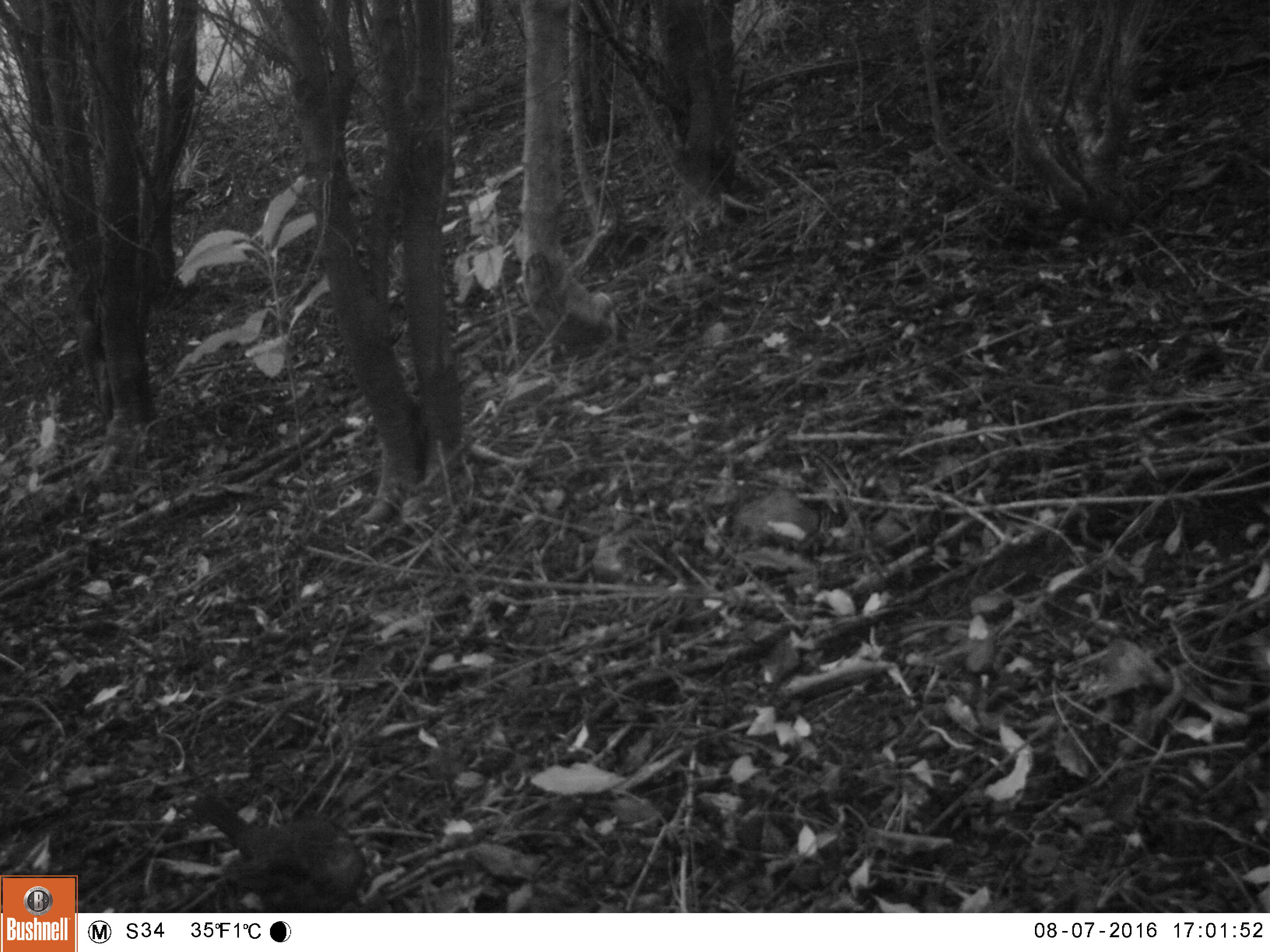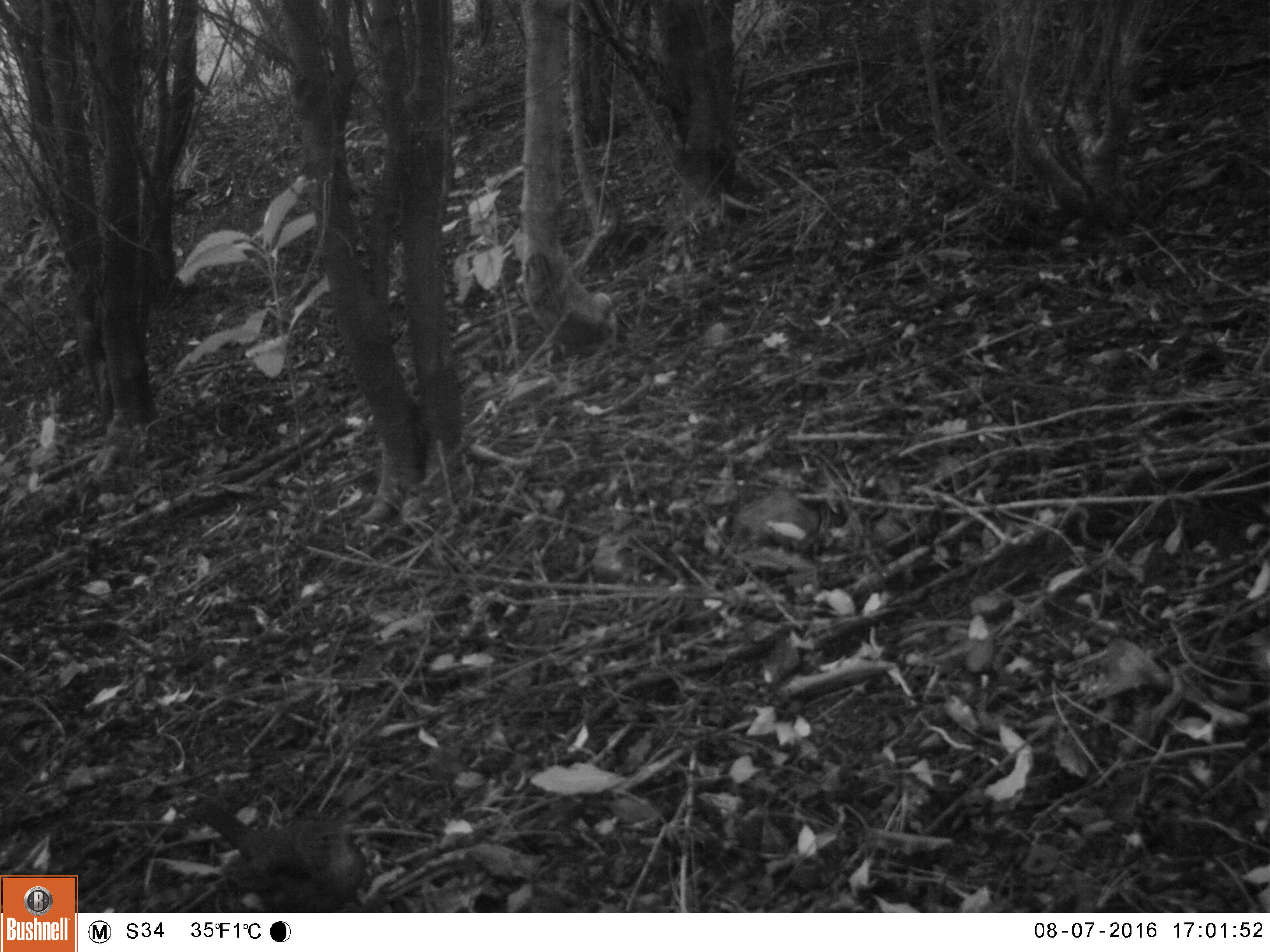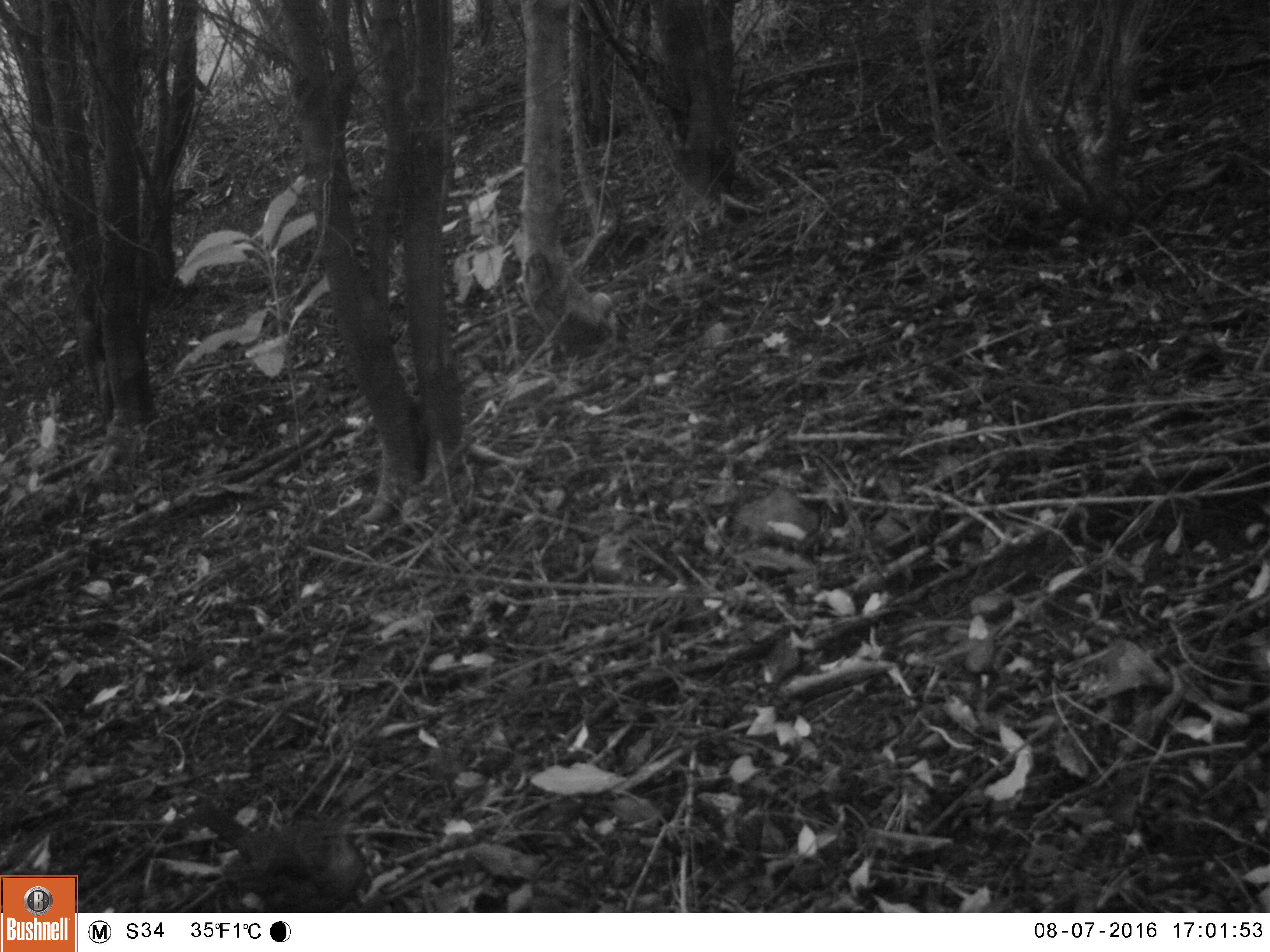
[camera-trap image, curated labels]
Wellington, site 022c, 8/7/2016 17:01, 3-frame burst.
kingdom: Animalia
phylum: Chordata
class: Aves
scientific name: Aves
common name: bird